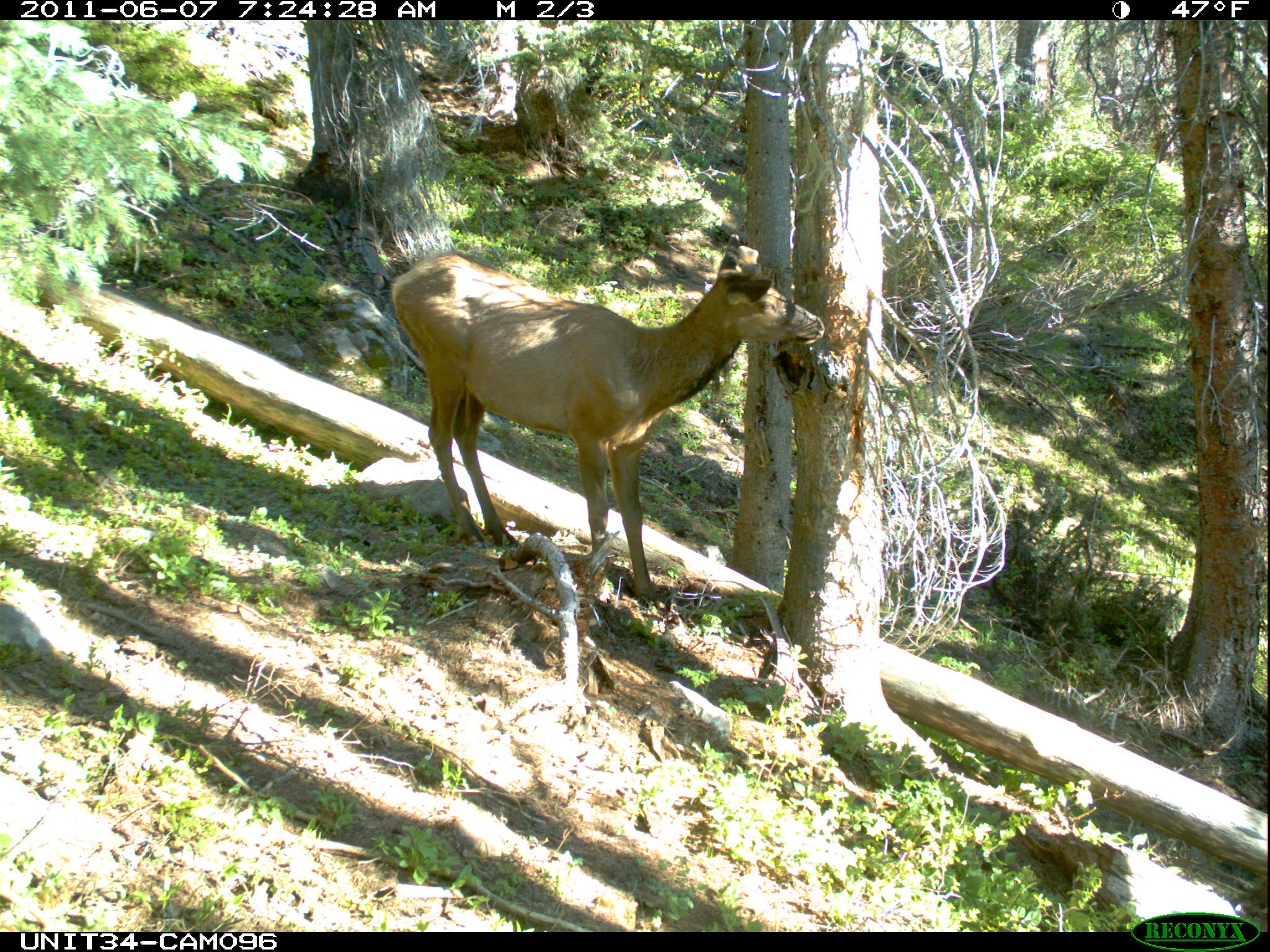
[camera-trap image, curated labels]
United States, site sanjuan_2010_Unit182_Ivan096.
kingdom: Animalia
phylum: Chordata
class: Mammalia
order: Artiodactyla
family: Cervidae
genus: Cervus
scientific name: Cervus elaphus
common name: red deer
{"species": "Cervus elaphus (red deer)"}